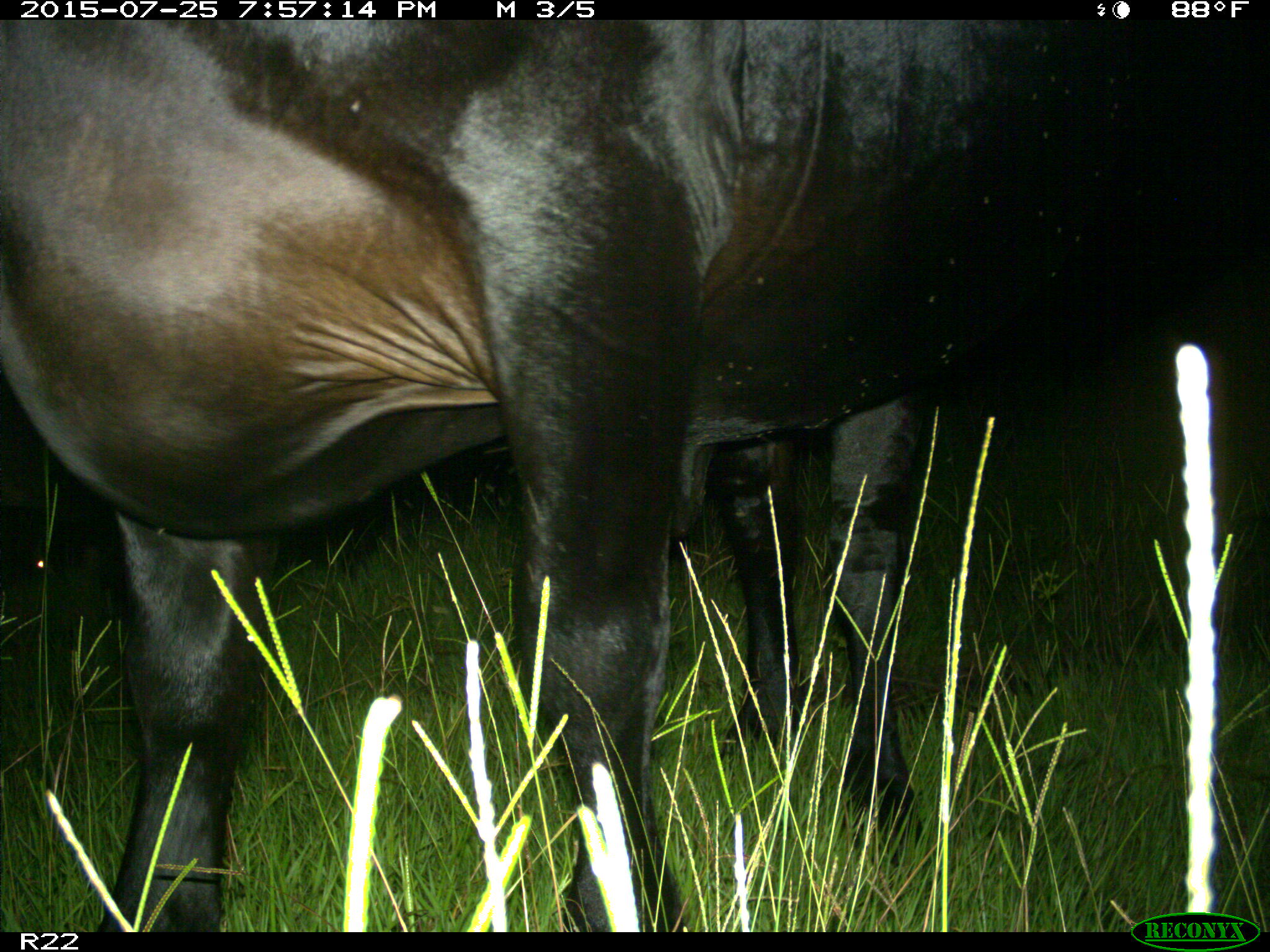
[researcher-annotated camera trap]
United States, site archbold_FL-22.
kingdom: Animalia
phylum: Chordata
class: Mammalia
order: Artiodactyla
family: Bovidae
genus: Bos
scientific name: Bos taurus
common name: domestic cow